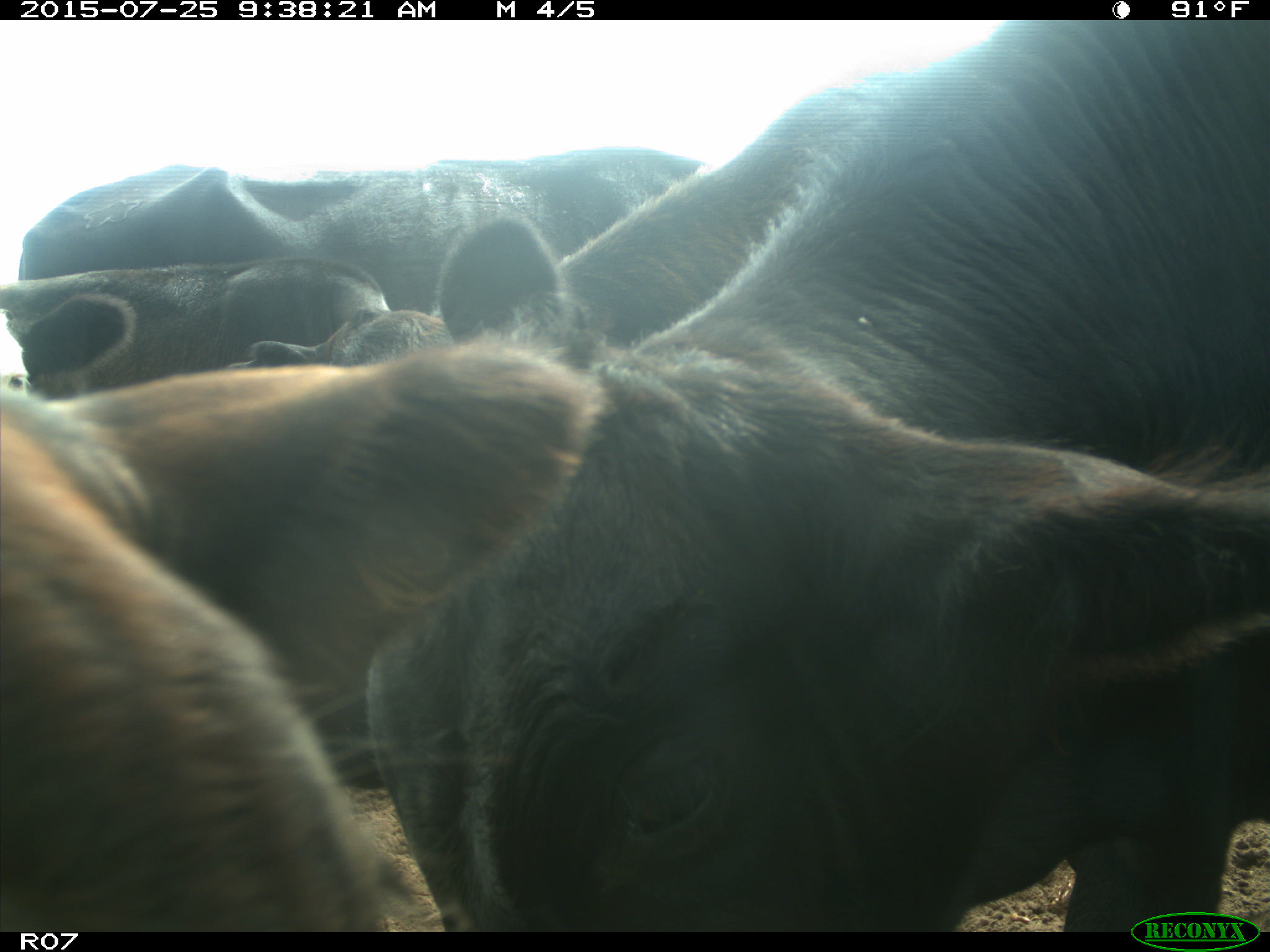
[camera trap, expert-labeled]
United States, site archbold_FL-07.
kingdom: Animalia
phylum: Chordata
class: Mammalia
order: Artiodactyla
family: Bovidae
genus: Bos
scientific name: Bos taurus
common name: domestic cow